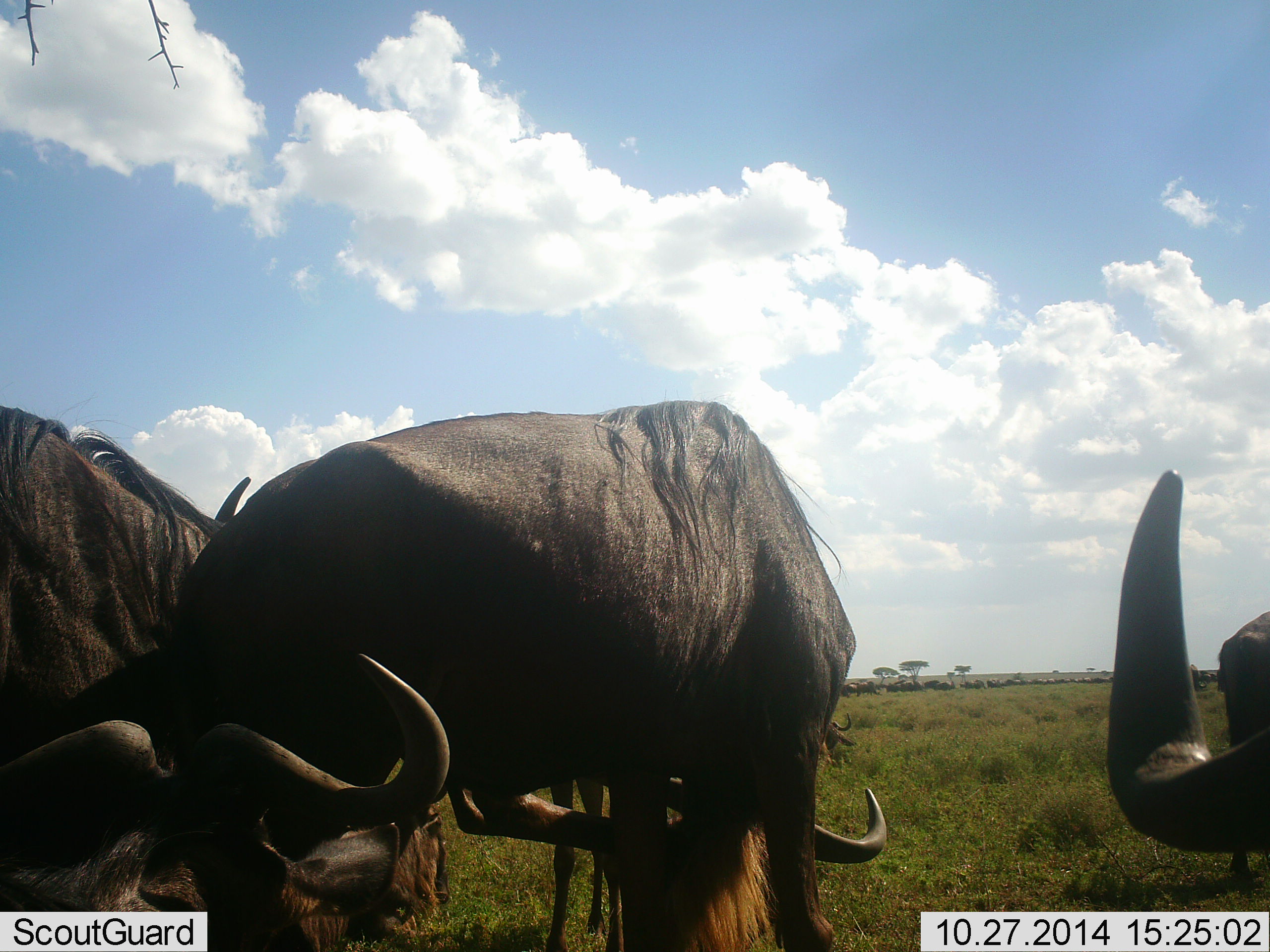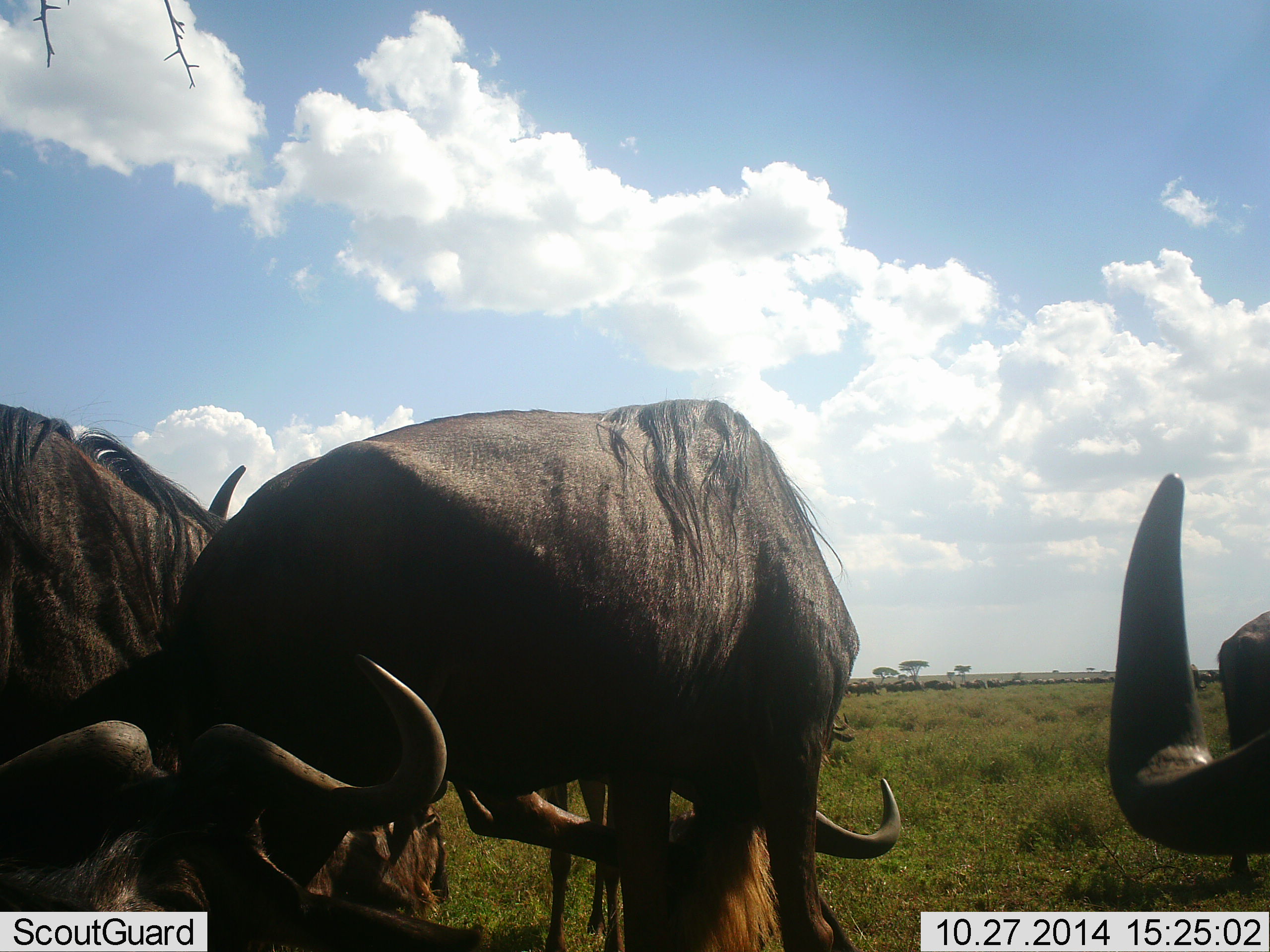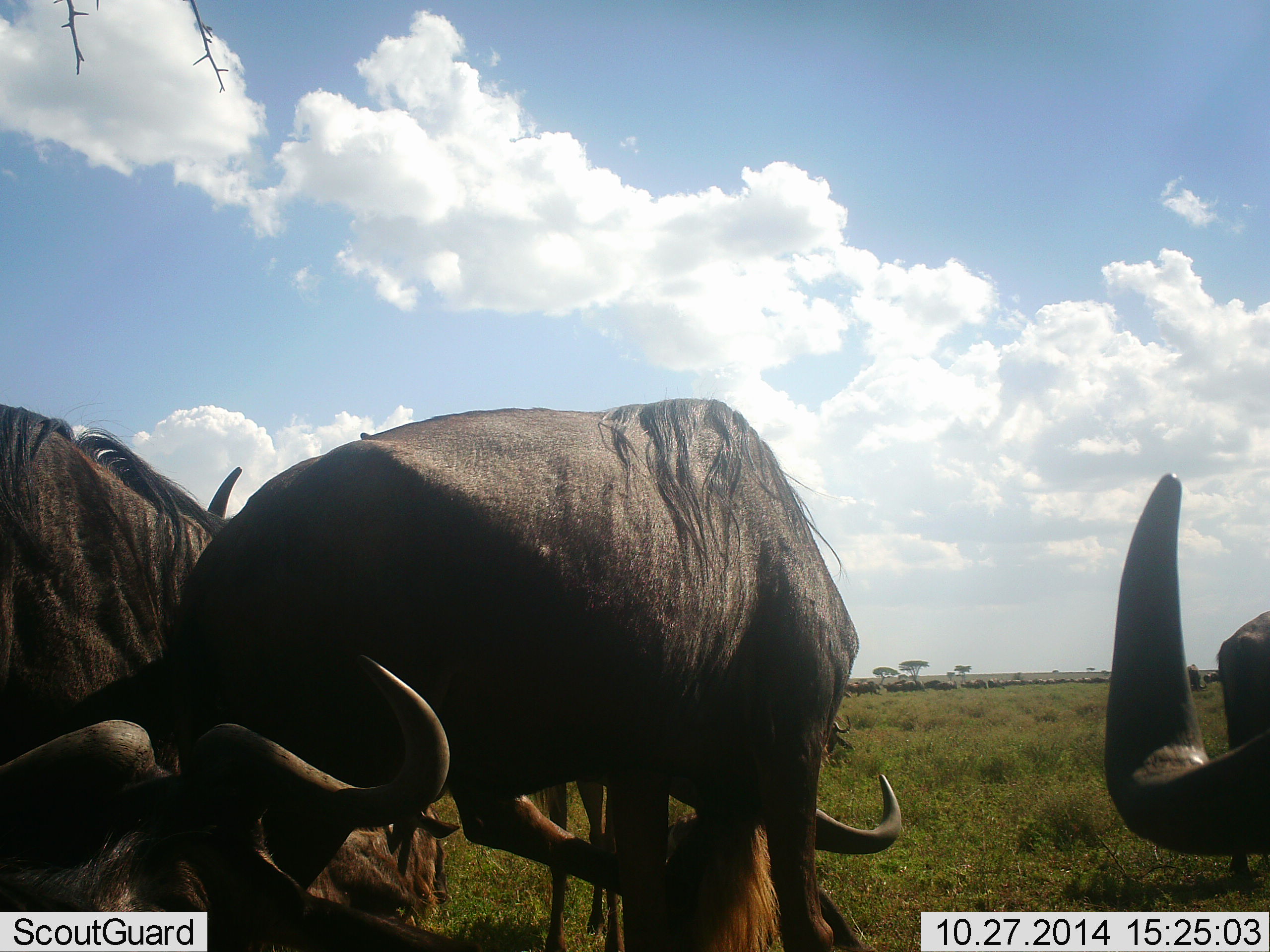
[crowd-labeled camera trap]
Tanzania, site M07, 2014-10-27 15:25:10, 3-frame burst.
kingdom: Animalia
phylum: Chordata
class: Mammalia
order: Artiodactyla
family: Bovidae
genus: Connochaetes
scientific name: Connochaetes taurinus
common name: blue wildebeest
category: wildebeest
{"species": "wildebeest (blue wildebeest) (Connochaetes taurinus)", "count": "4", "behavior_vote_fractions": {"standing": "90%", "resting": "30%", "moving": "20%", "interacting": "10%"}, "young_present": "0%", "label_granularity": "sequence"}